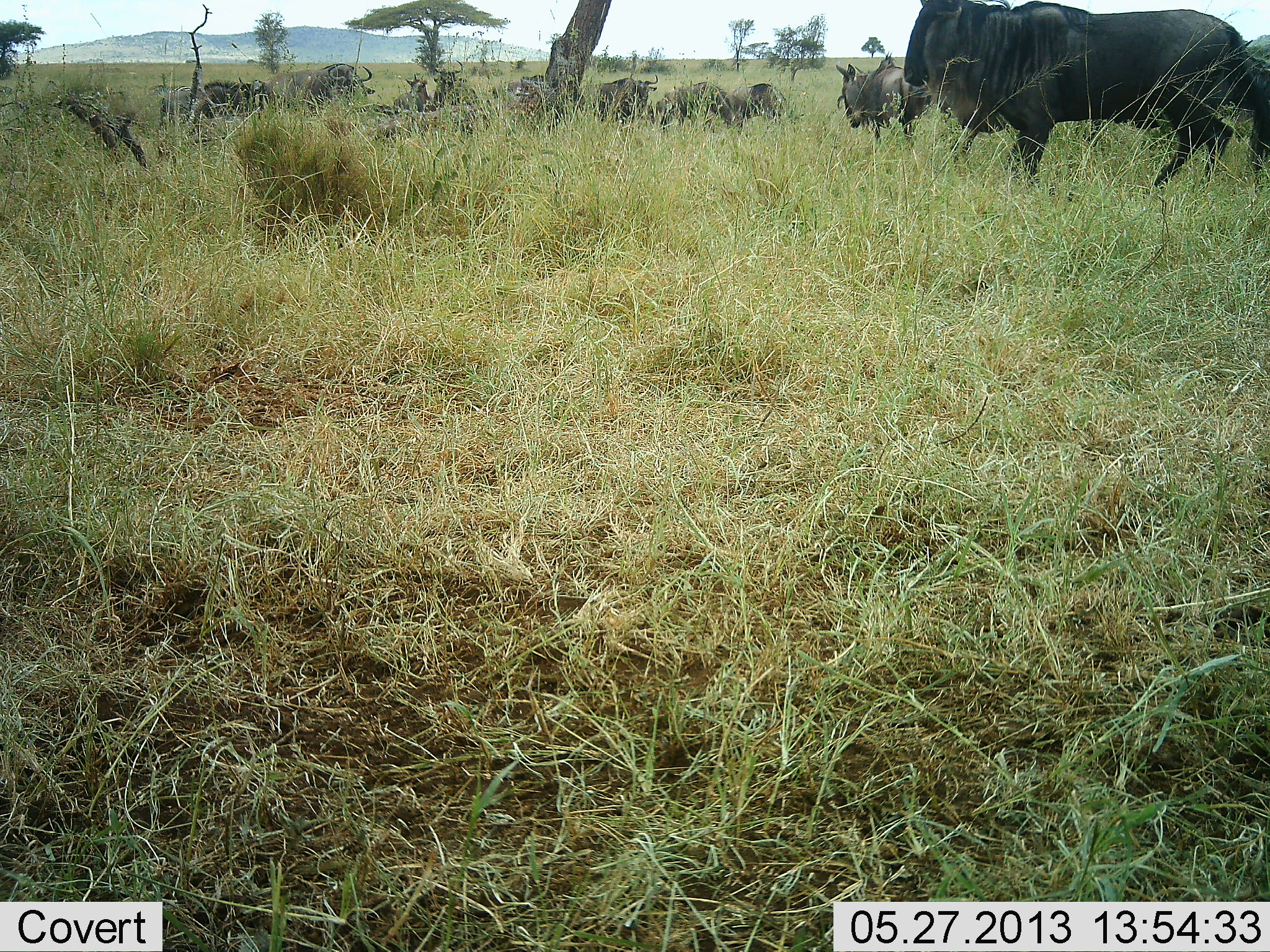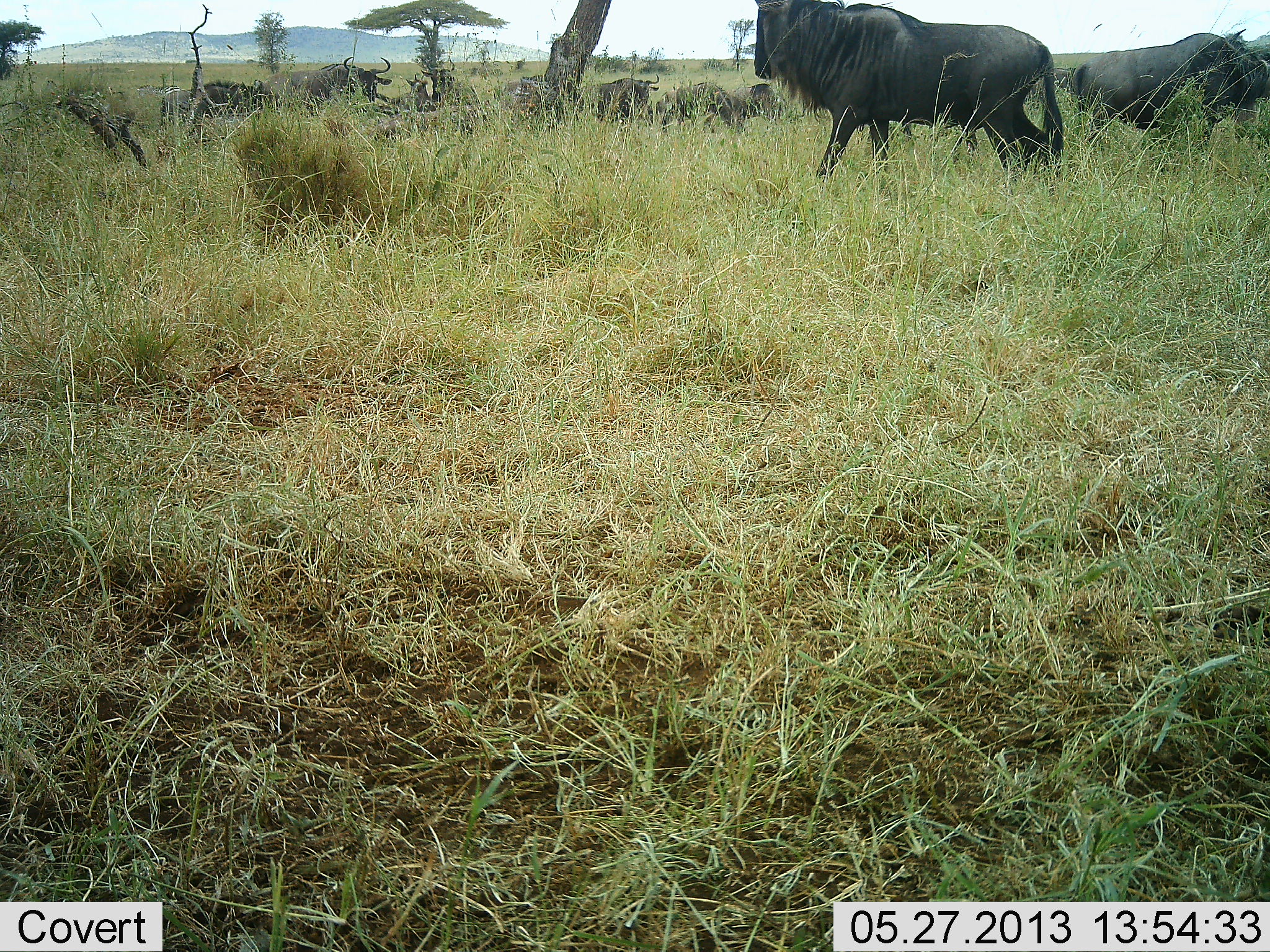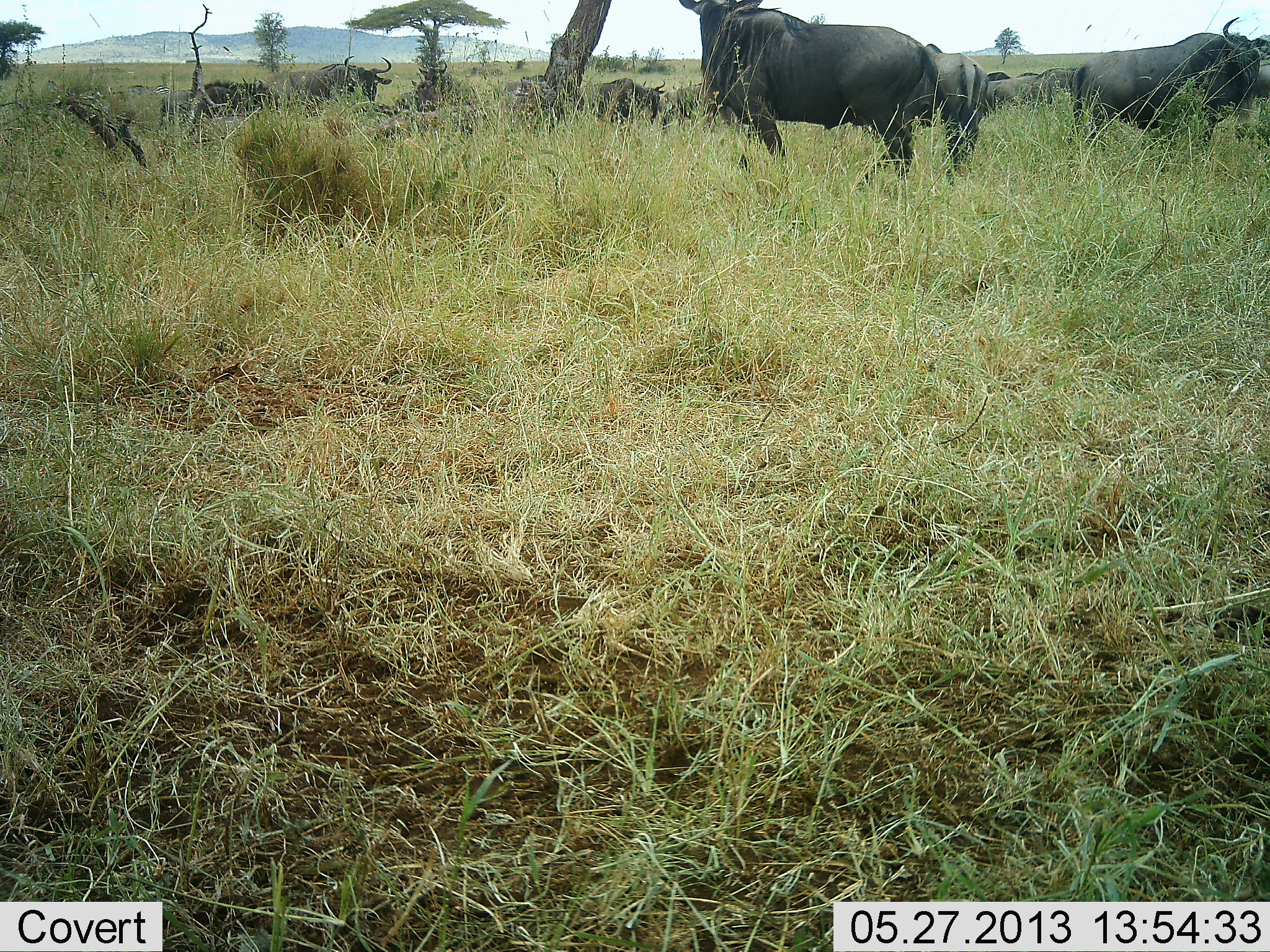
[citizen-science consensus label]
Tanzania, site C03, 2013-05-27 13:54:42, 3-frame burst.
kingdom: Animalia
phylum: Chordata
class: Mammalia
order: Artiodactyla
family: Bovidae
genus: Connochaetes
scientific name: Connochaetes taurinus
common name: blue wildebeest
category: wildebeest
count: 11-50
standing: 50%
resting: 30%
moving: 80%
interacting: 0%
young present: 0%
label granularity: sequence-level